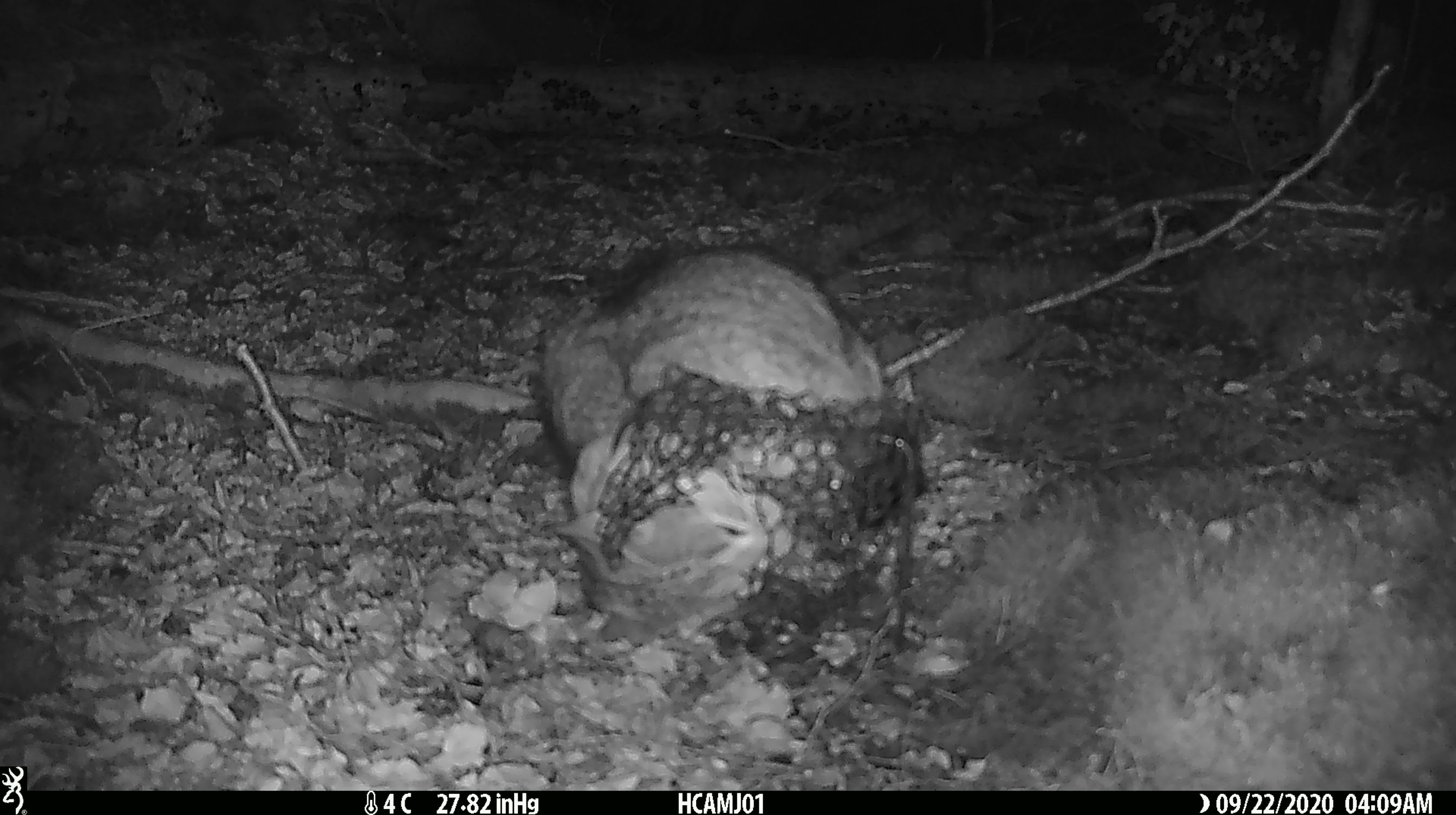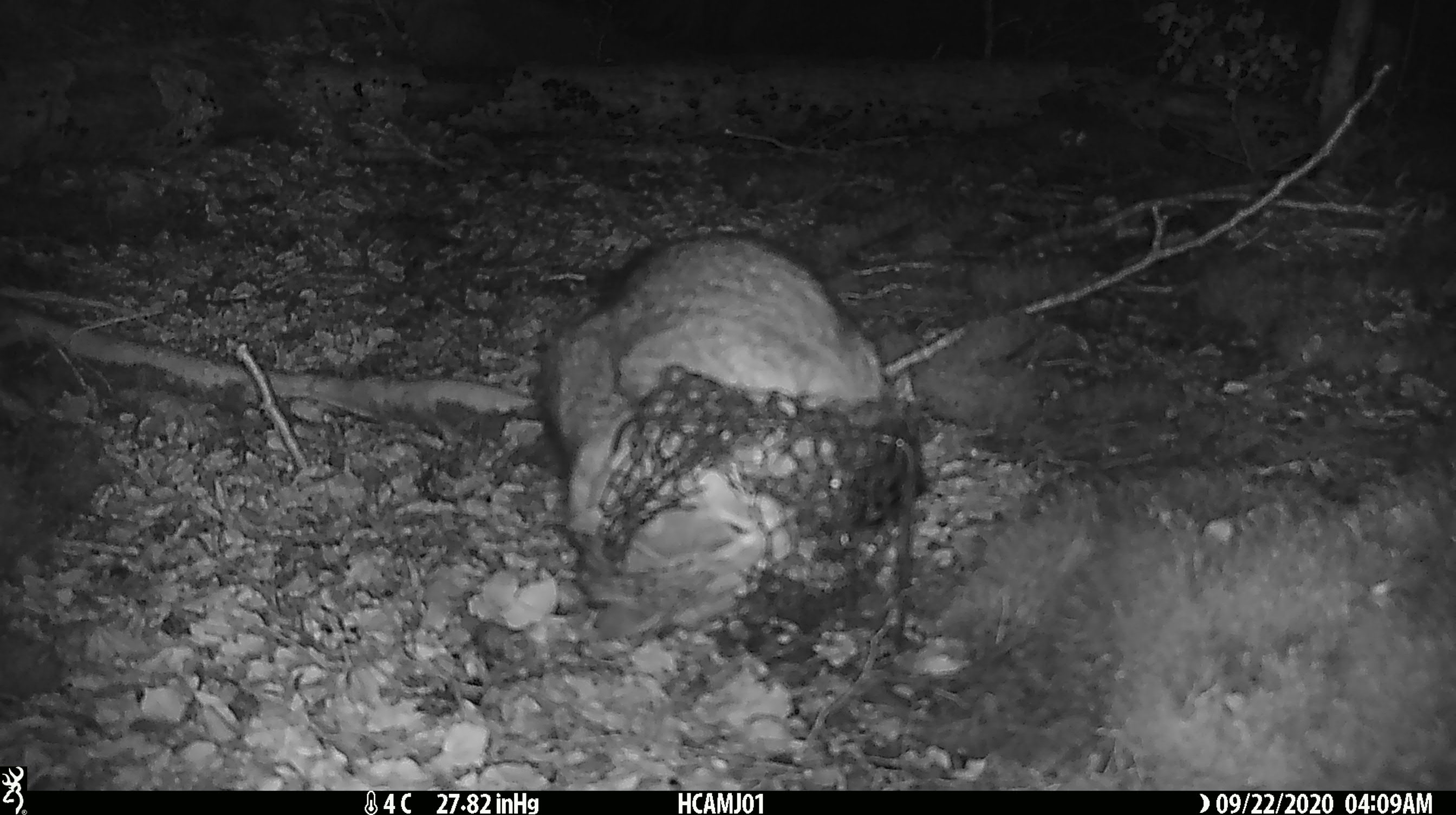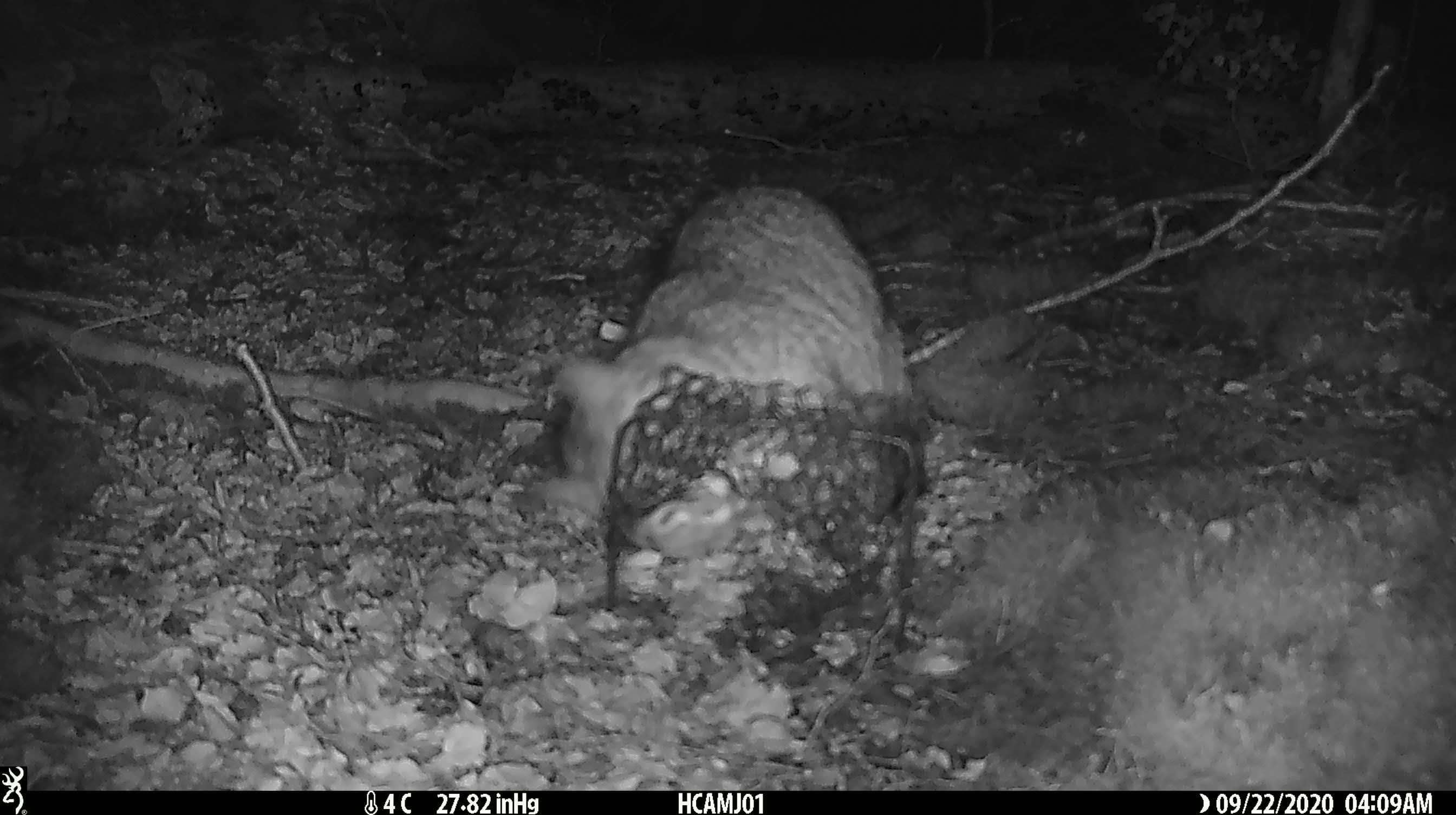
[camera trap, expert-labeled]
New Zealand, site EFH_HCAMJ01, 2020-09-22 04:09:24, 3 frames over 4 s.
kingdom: Animalia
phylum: Chordata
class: Mammalia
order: Carnivora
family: Felidae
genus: Felis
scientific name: Felis catus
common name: domestic cat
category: cat